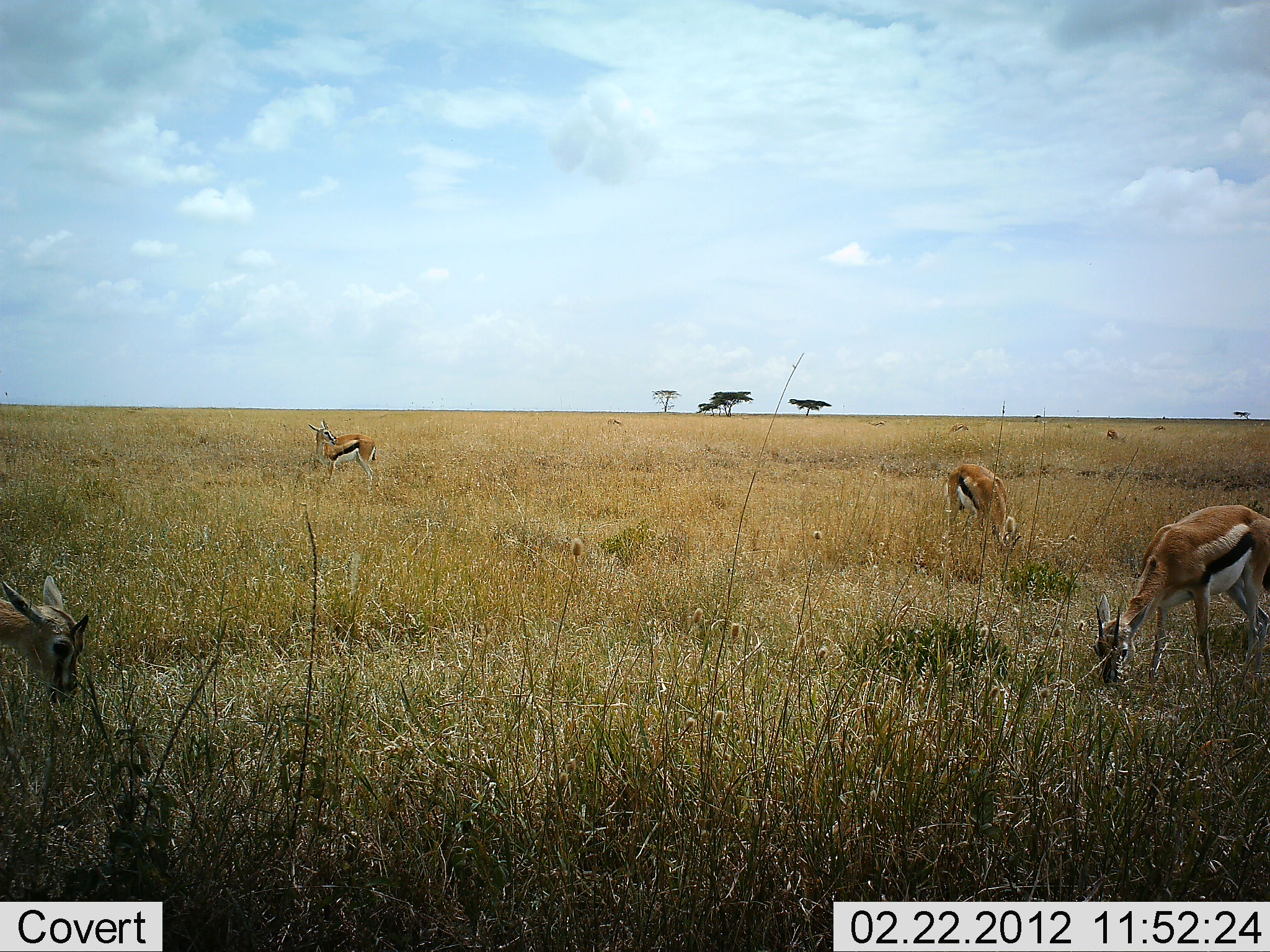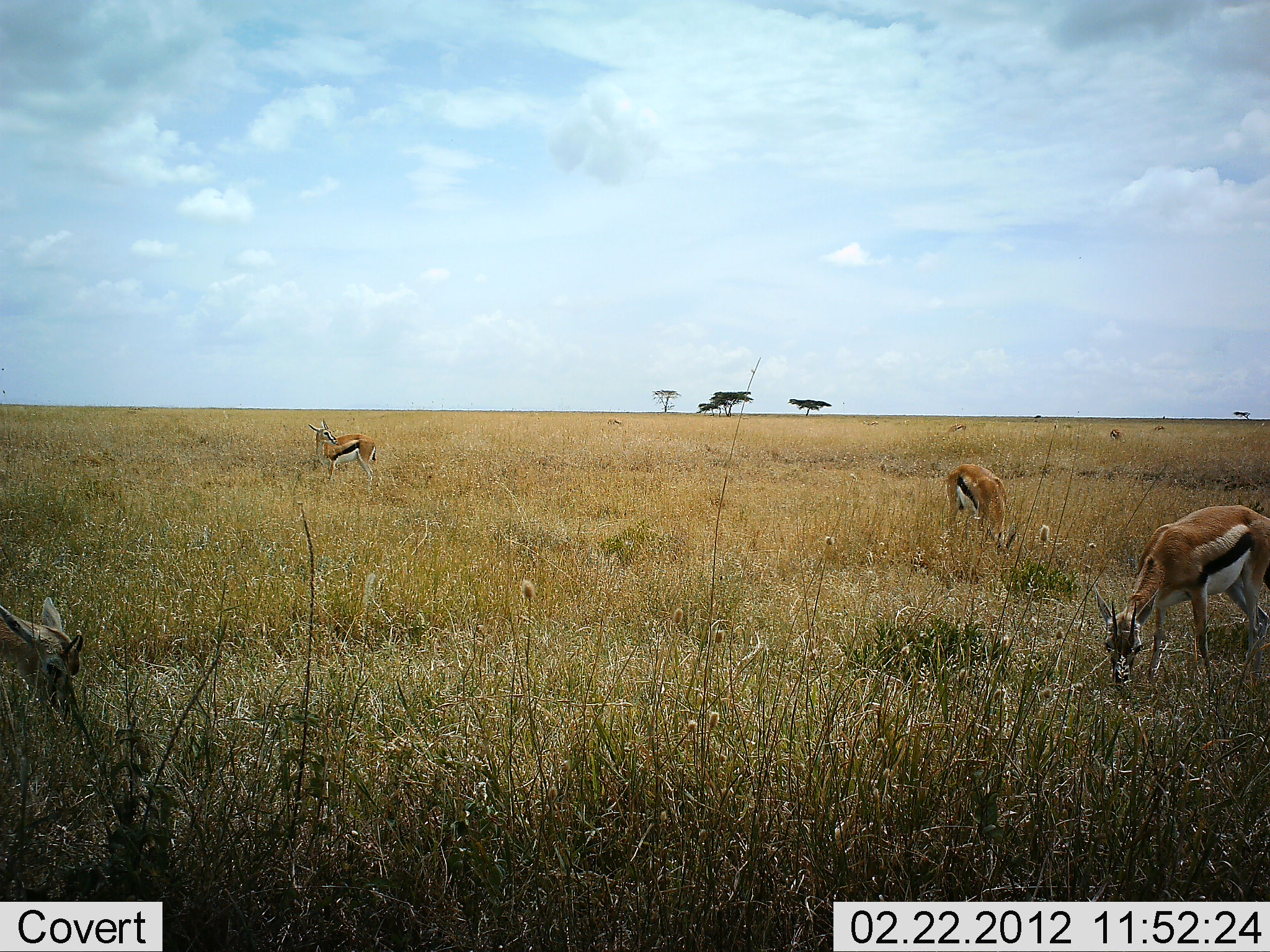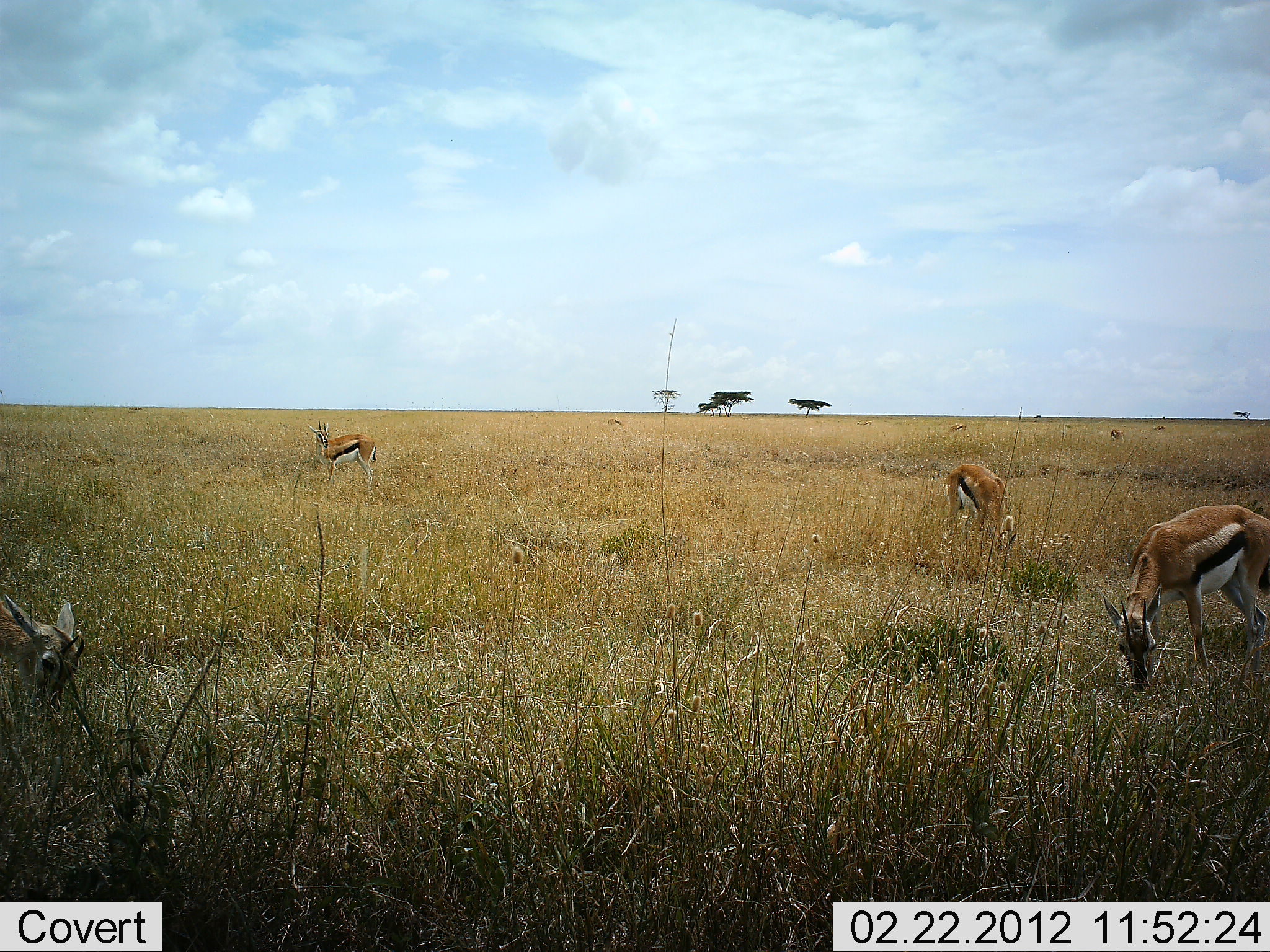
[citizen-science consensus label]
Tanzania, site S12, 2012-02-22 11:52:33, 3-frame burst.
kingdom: Animalia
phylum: Chordata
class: Mammalia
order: Artiodactyla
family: Bovidae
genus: Eudorcas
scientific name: Eudorcas thomsonii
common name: thomson's gazelle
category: gazellethomsons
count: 4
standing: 60%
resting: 0%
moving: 15%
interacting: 0%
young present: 0%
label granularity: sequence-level